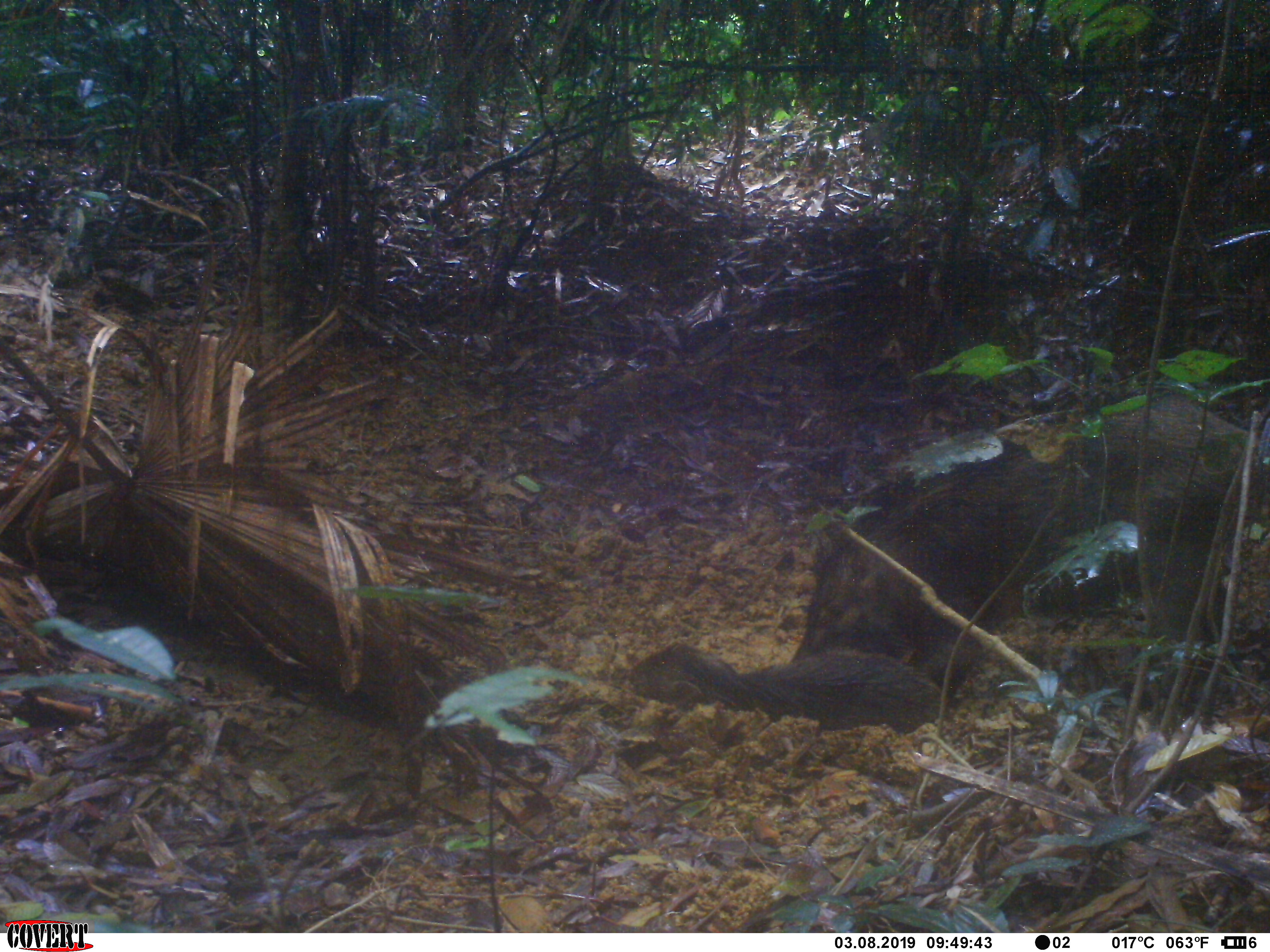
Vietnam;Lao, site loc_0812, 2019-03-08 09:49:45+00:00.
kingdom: Animalia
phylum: Chordata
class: Mammalia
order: Artiodactyla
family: Suidae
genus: Sus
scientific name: Sus scrofa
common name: eurasian wild pig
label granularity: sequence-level